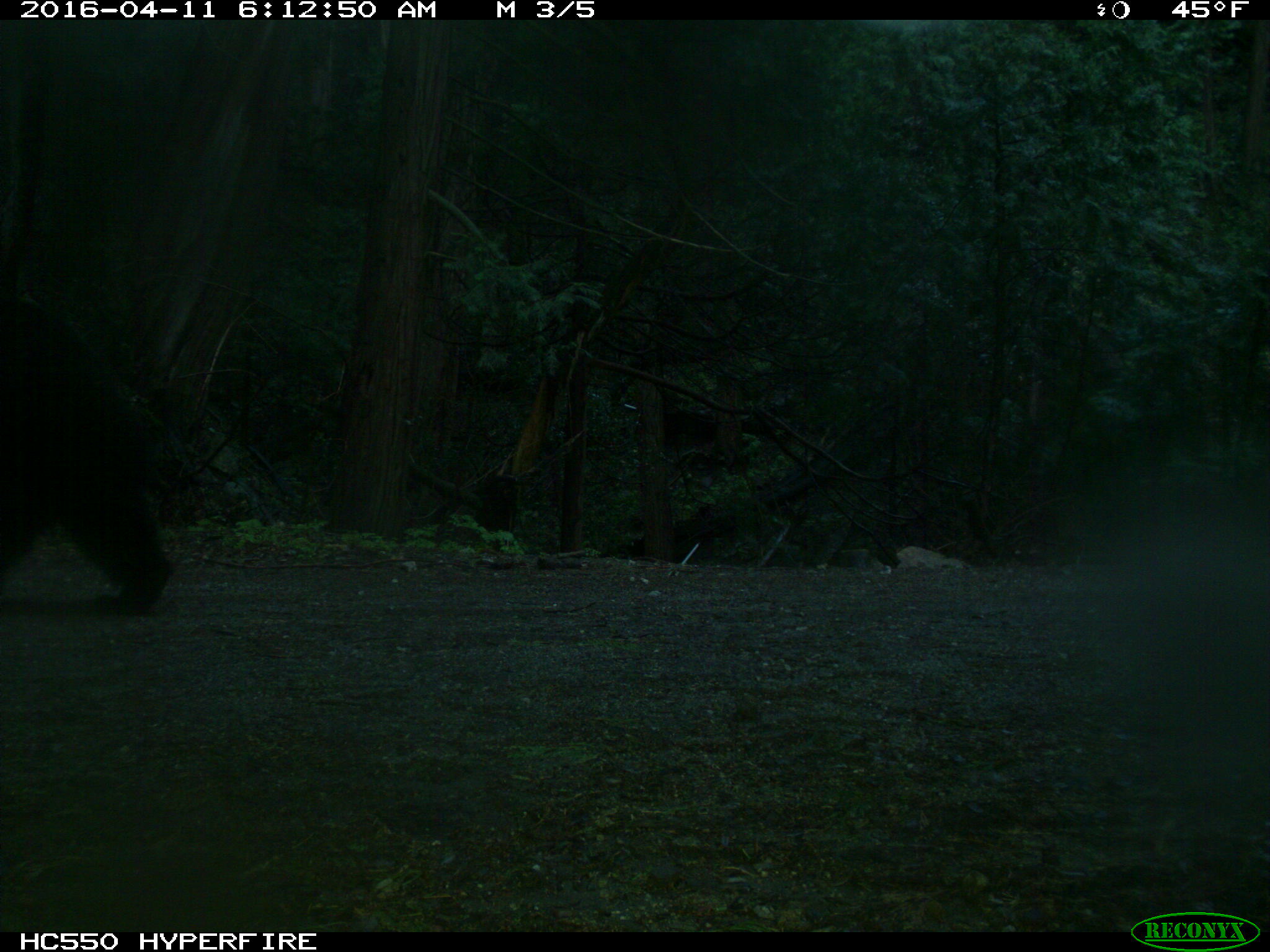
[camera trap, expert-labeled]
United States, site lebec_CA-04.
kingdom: Animalia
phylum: Chordata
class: Mammalia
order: Carnivora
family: Ursidae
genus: Ursus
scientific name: Ursus americanus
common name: american black bear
Ursus americanus (american black bear).